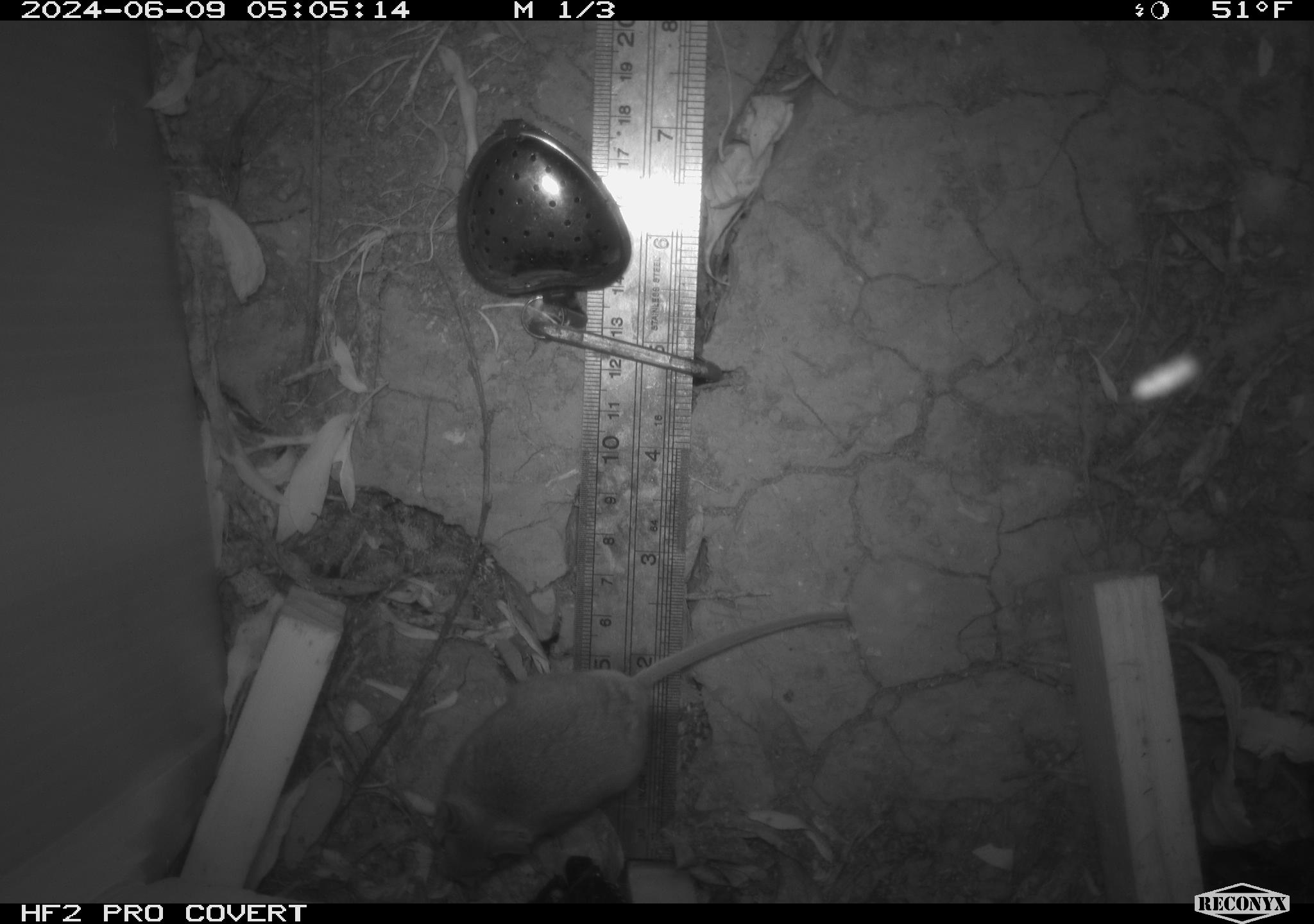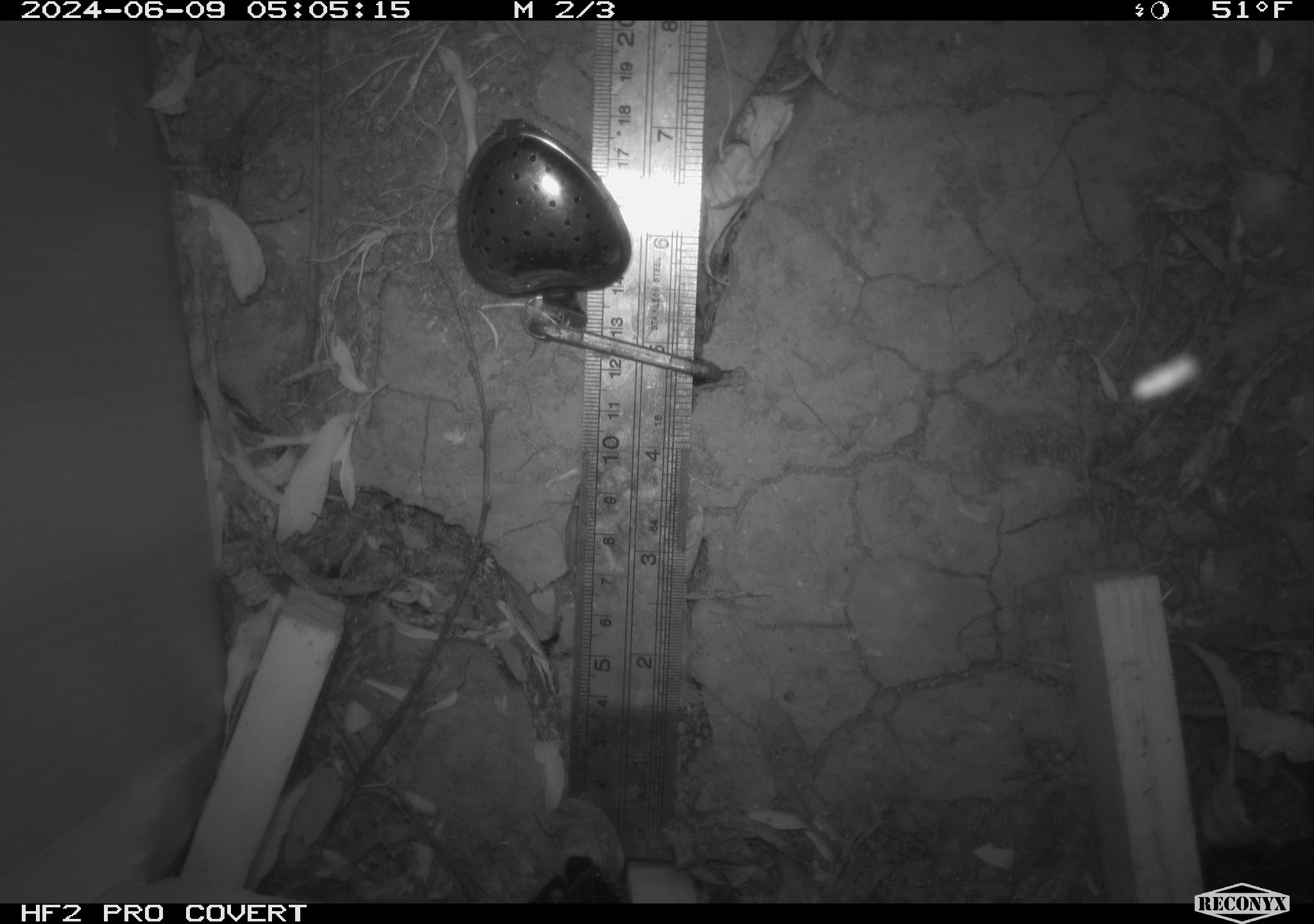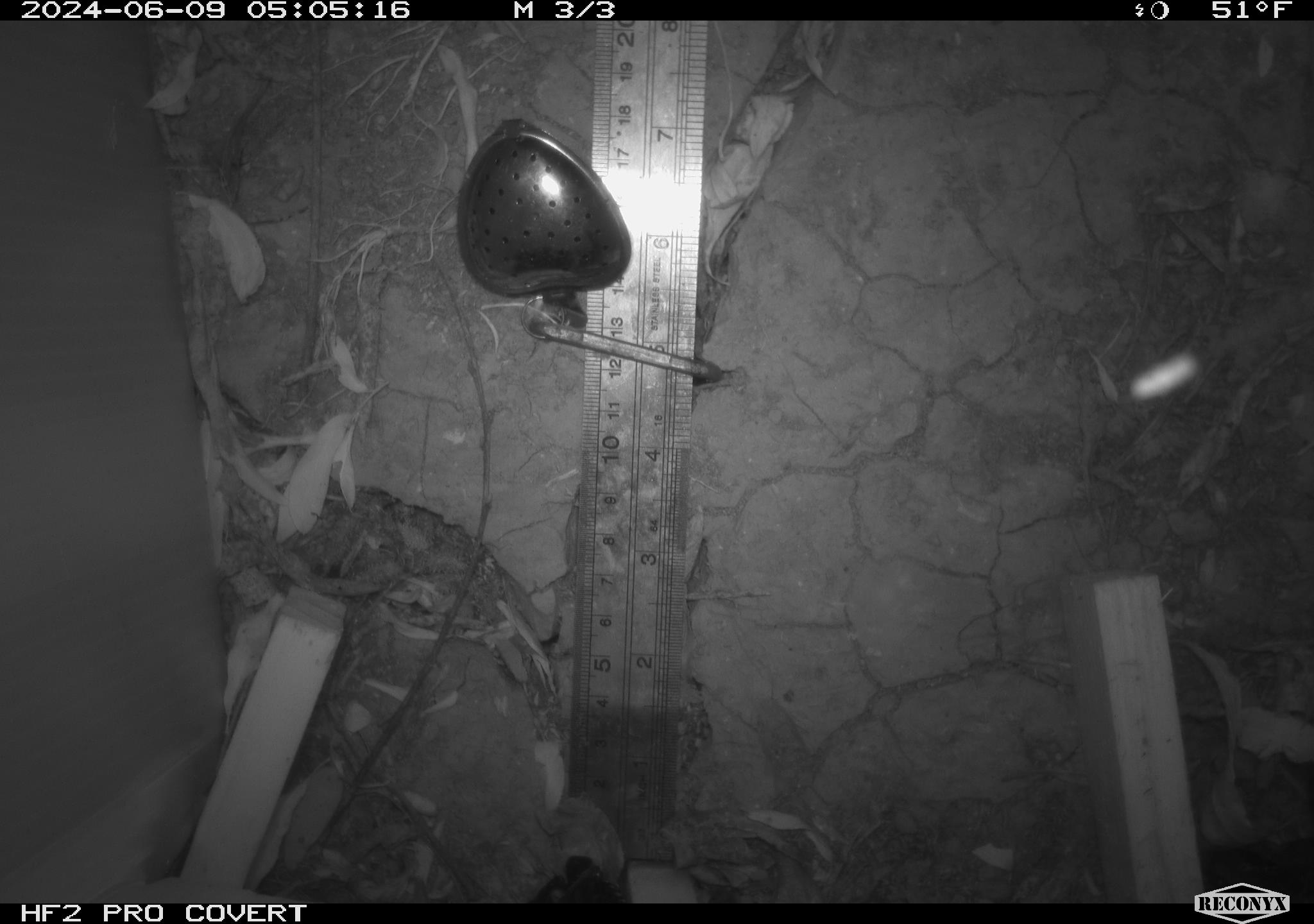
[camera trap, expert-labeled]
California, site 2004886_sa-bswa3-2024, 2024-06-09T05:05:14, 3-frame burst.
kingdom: Animalia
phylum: Chordata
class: Mammalia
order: Rodentia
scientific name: Rodentia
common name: mouse species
Mouse species (Rodentia).